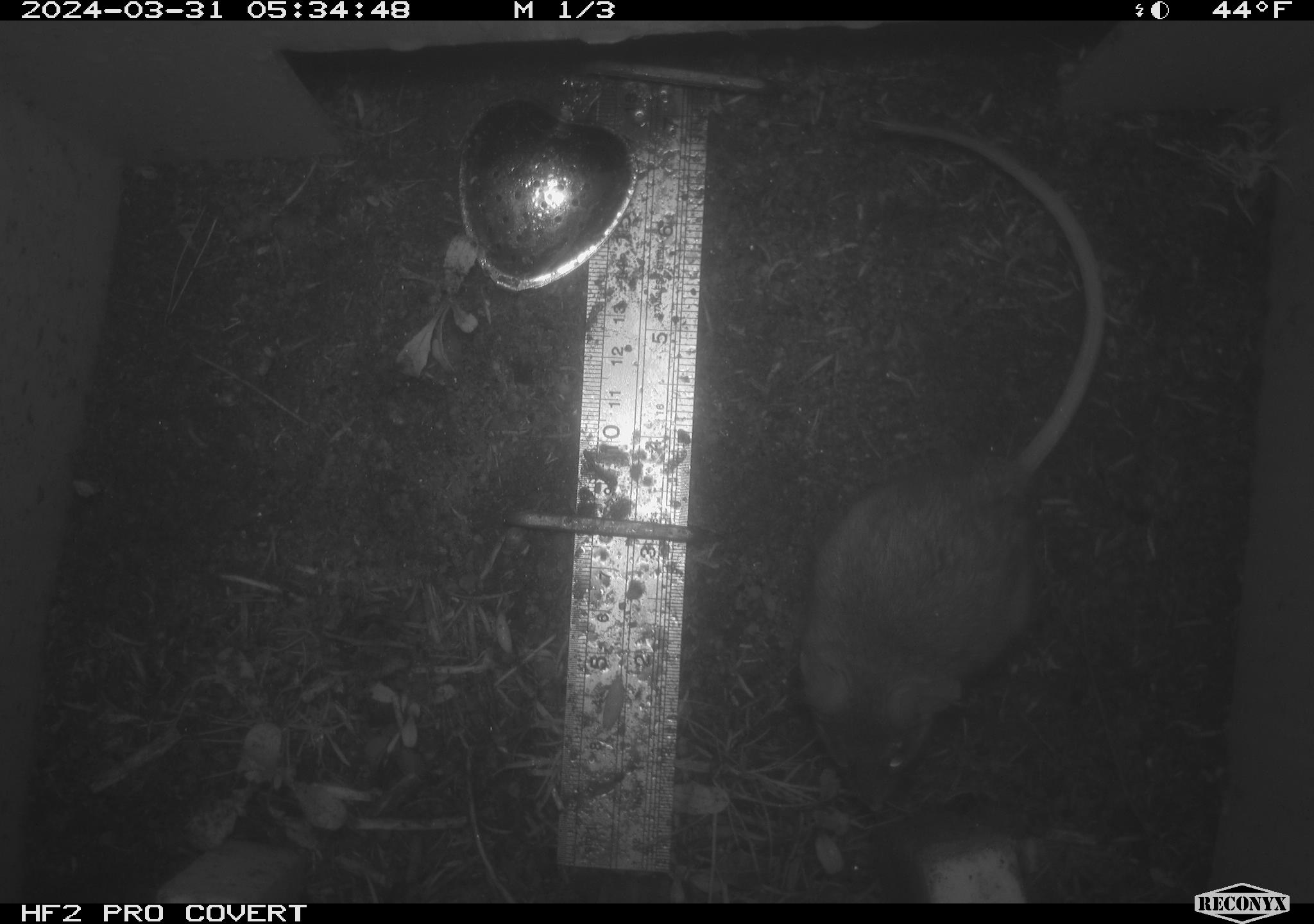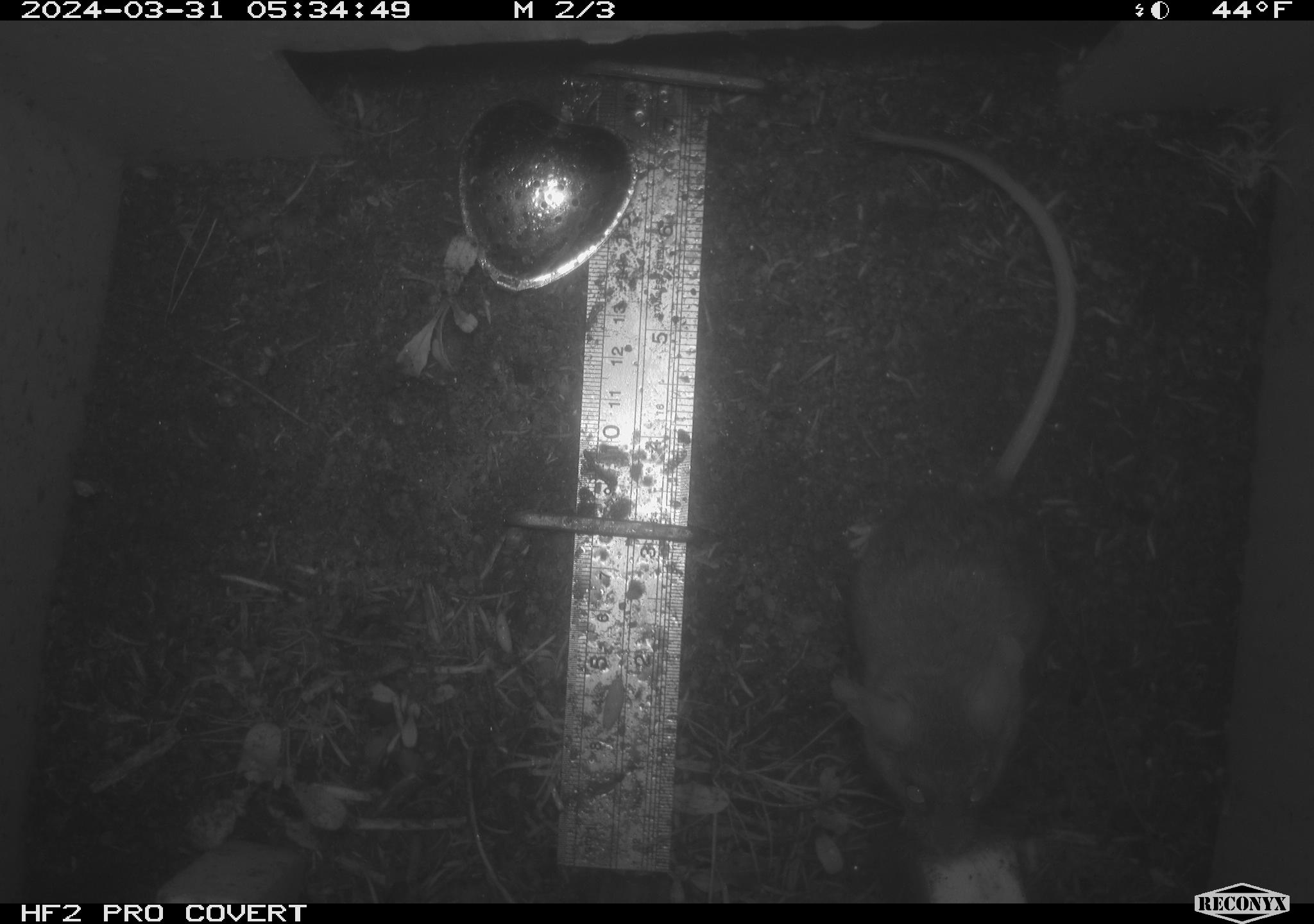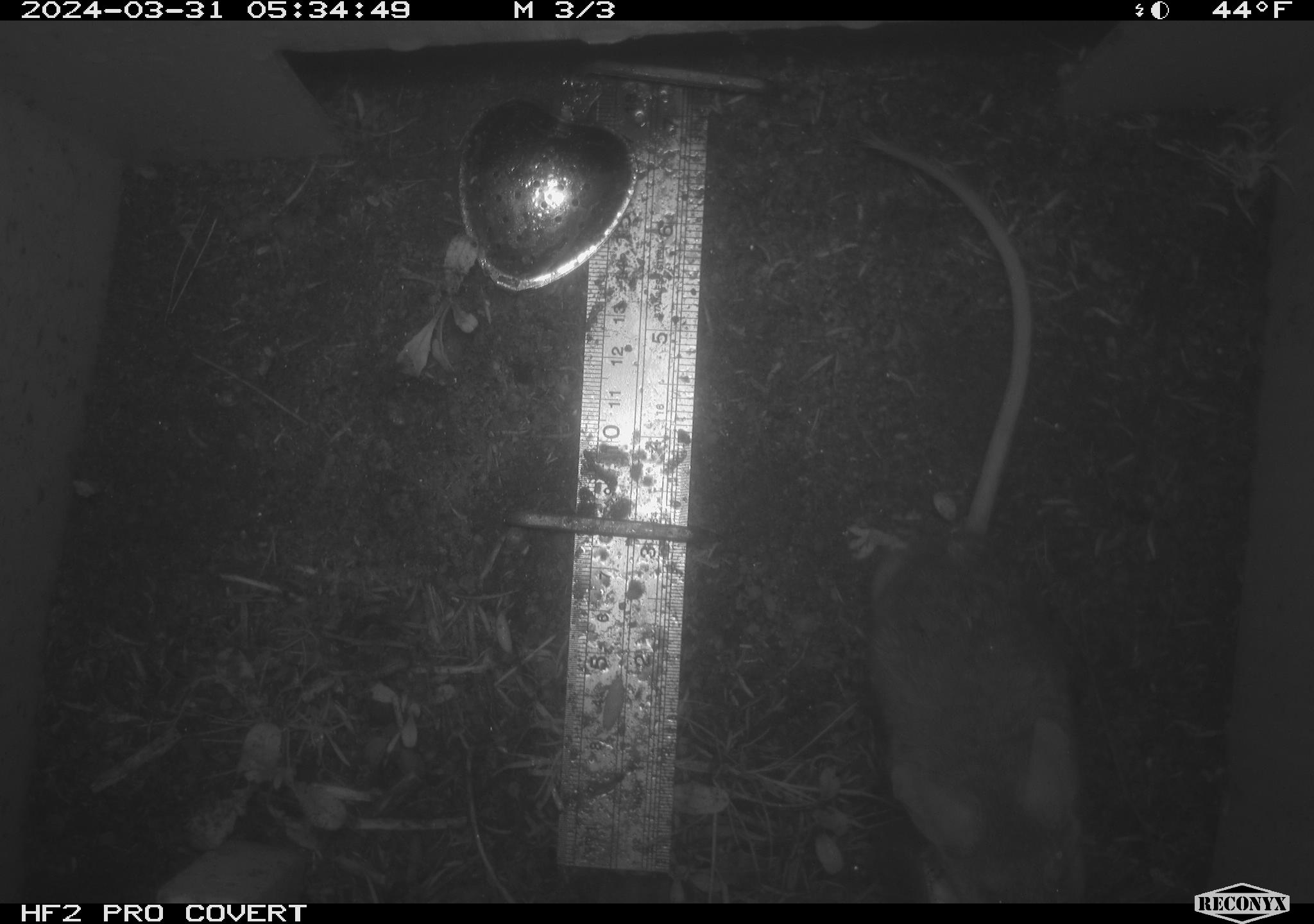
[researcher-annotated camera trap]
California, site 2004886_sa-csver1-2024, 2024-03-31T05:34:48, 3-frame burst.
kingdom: Animalia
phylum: Chordata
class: Mammalia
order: Rodentia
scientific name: Rodentia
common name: rodent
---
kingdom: Animalia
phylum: Chordata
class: Mammalia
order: Rodentia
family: Cricetidae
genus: Neotoma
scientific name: Neotoma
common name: pack rat or woodrat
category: neotoma species